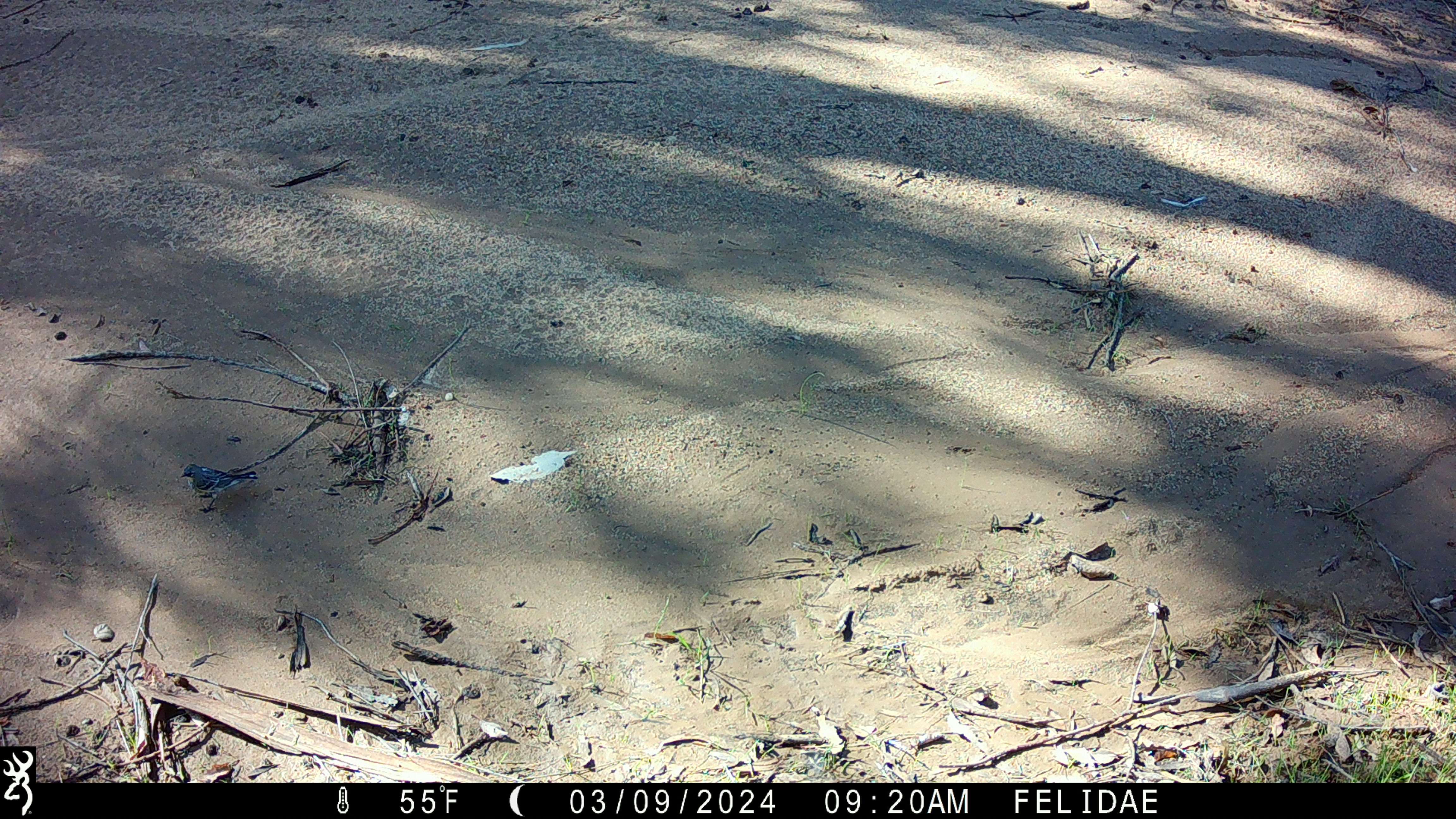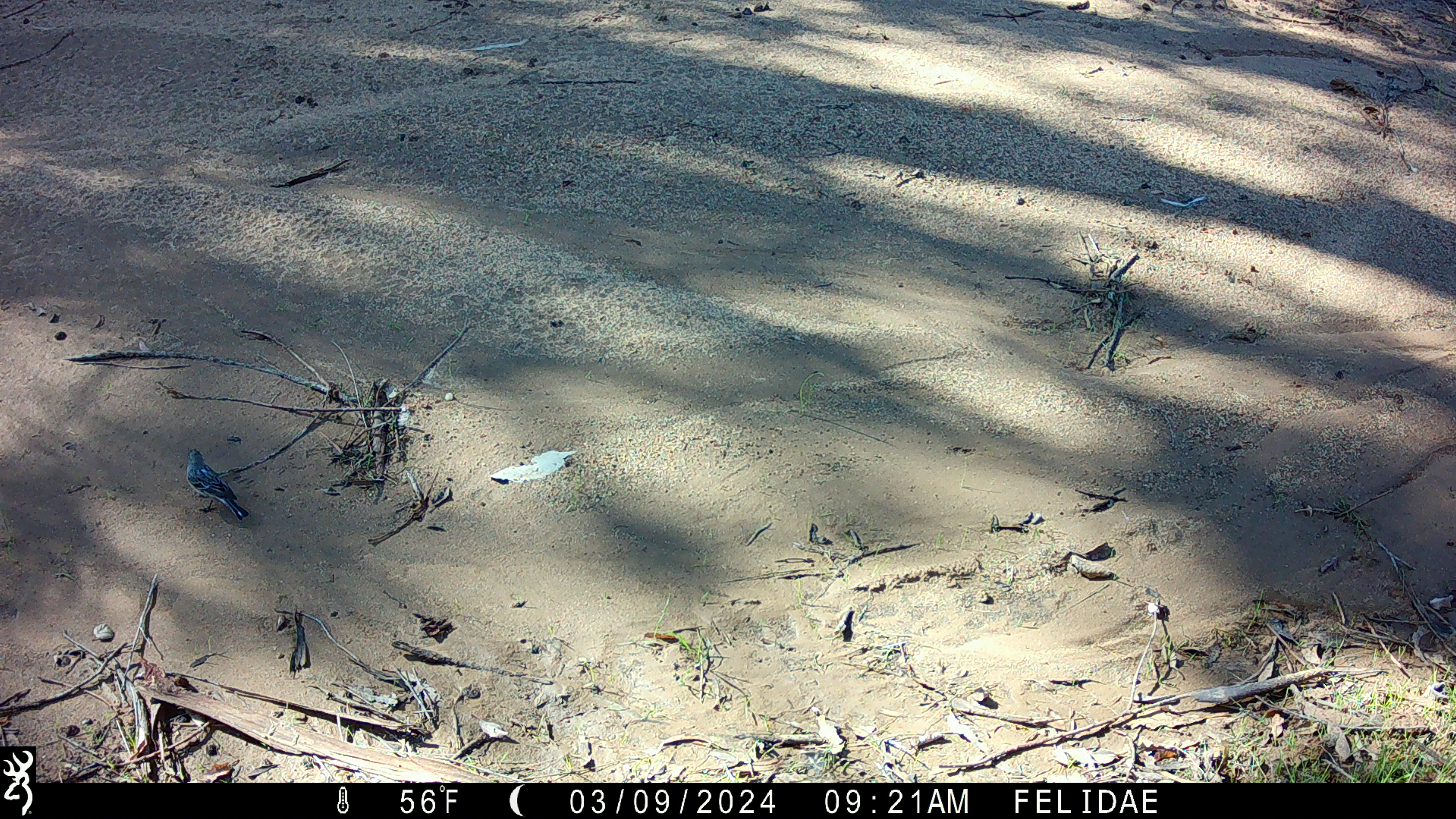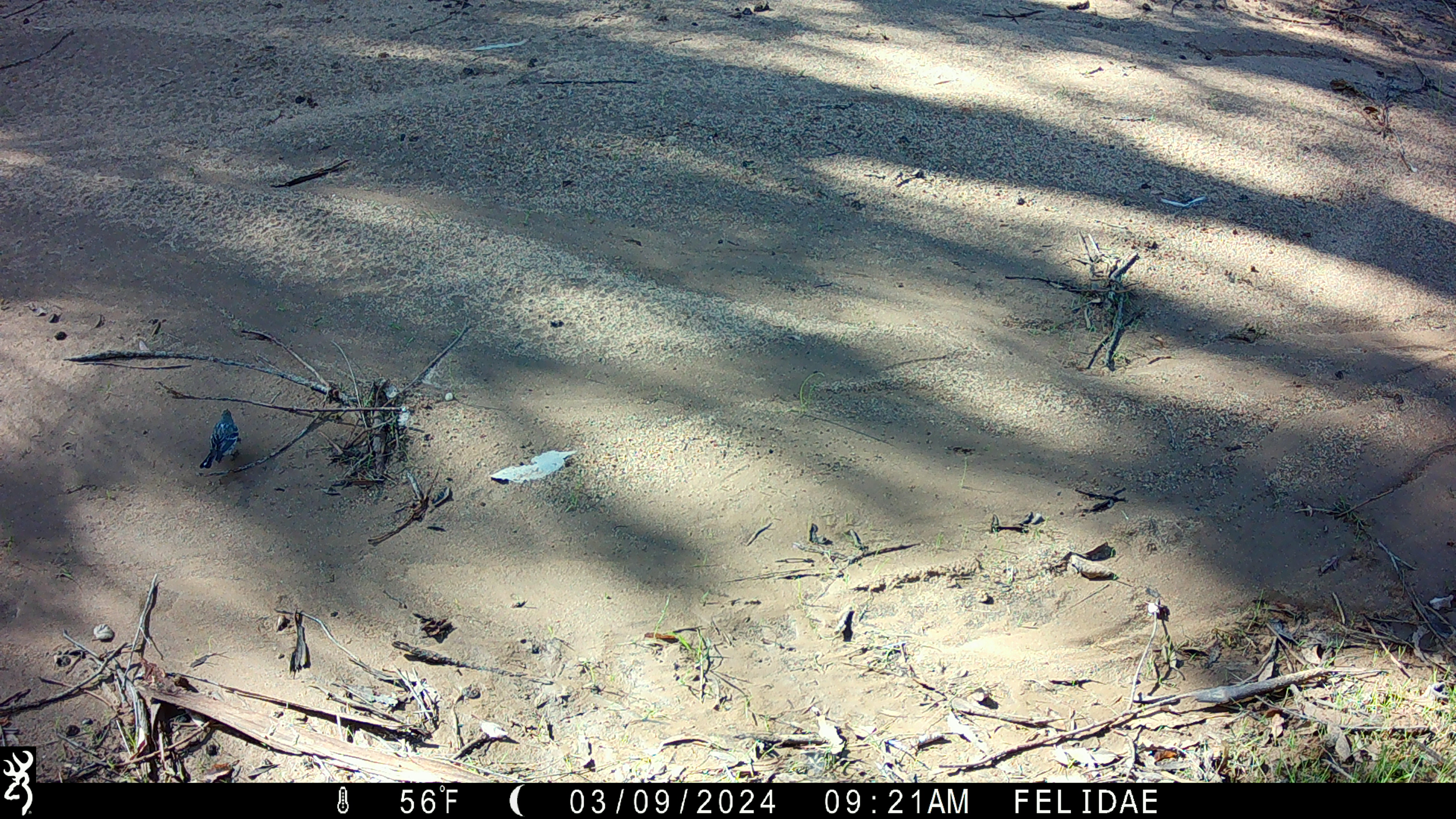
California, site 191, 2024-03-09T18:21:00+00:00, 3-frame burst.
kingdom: Animalia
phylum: Chordata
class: Aves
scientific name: Aves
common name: bird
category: unknown bird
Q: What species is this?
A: Unknown bird (bird) (Aves).